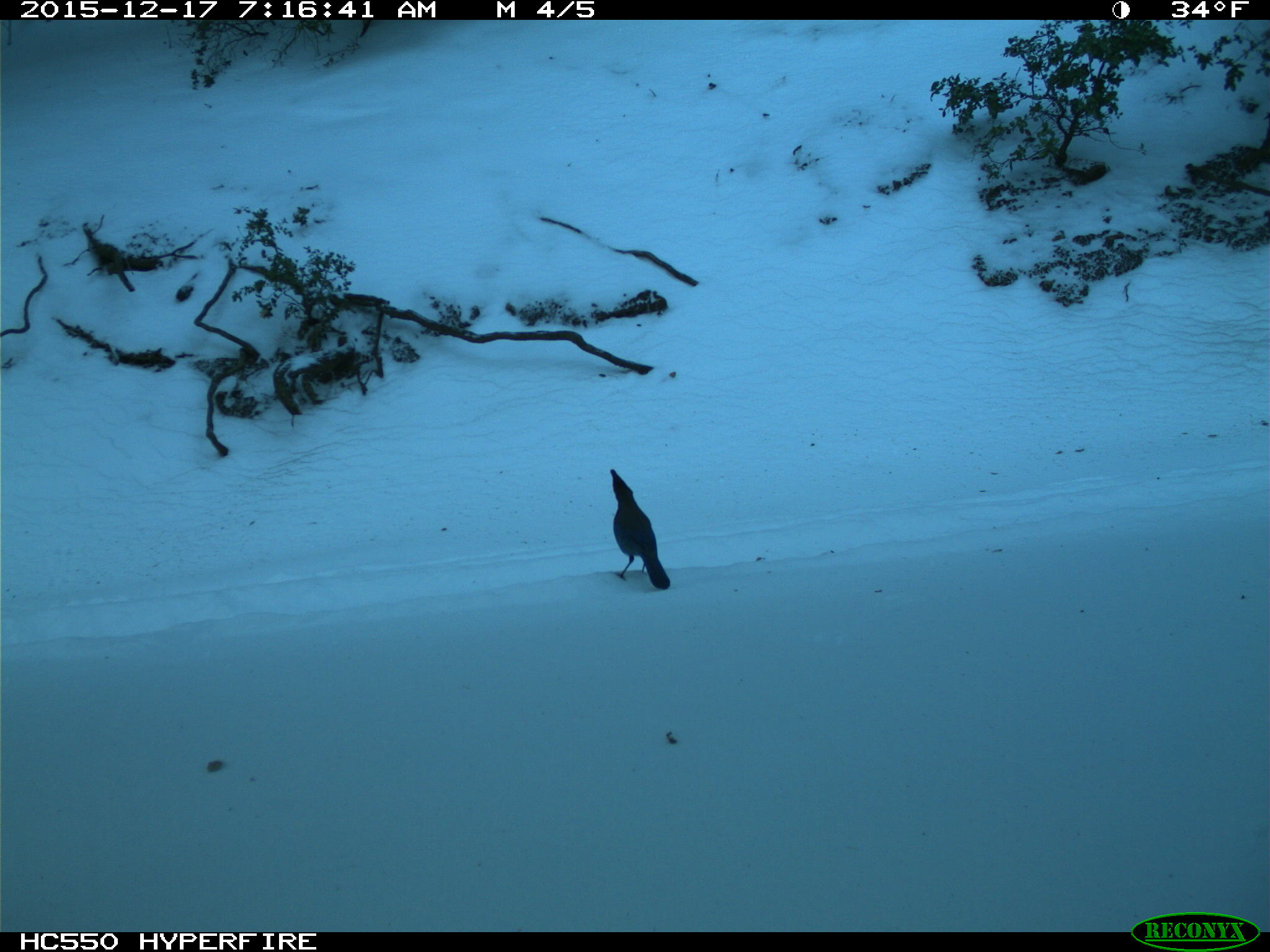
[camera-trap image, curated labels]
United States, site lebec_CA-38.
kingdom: Animalia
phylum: Chordata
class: Aves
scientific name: Aves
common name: birds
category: unidentified bird